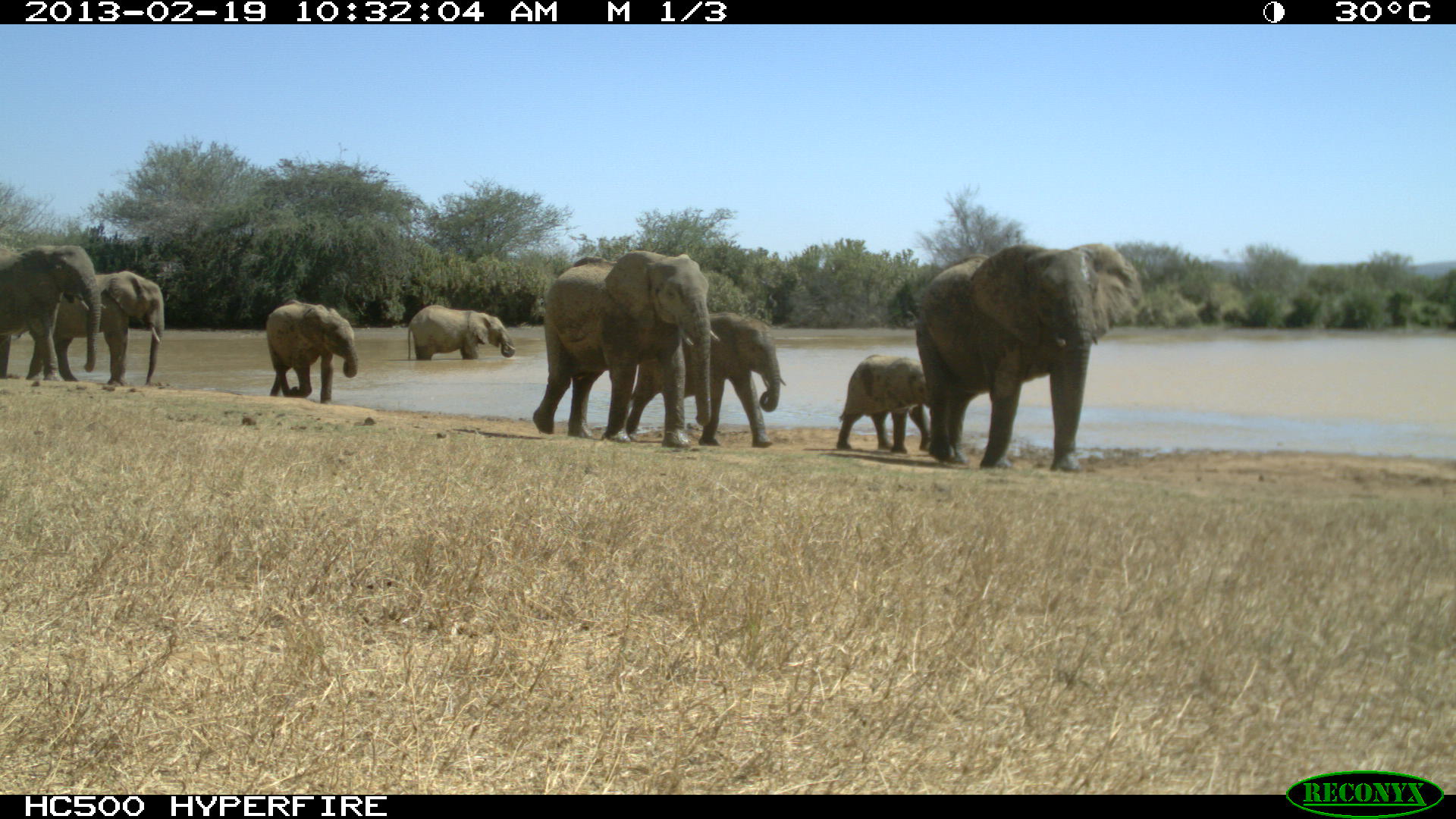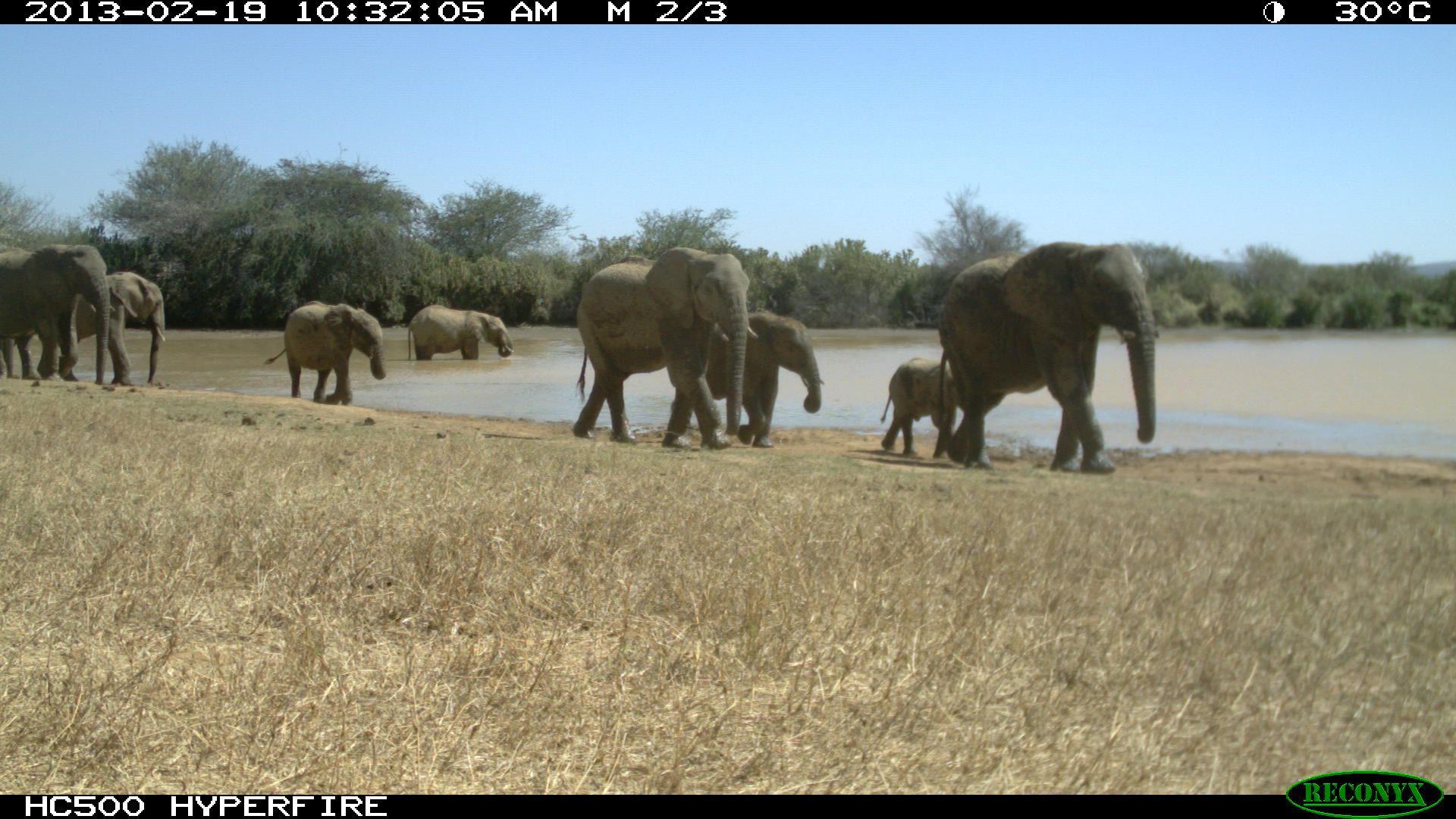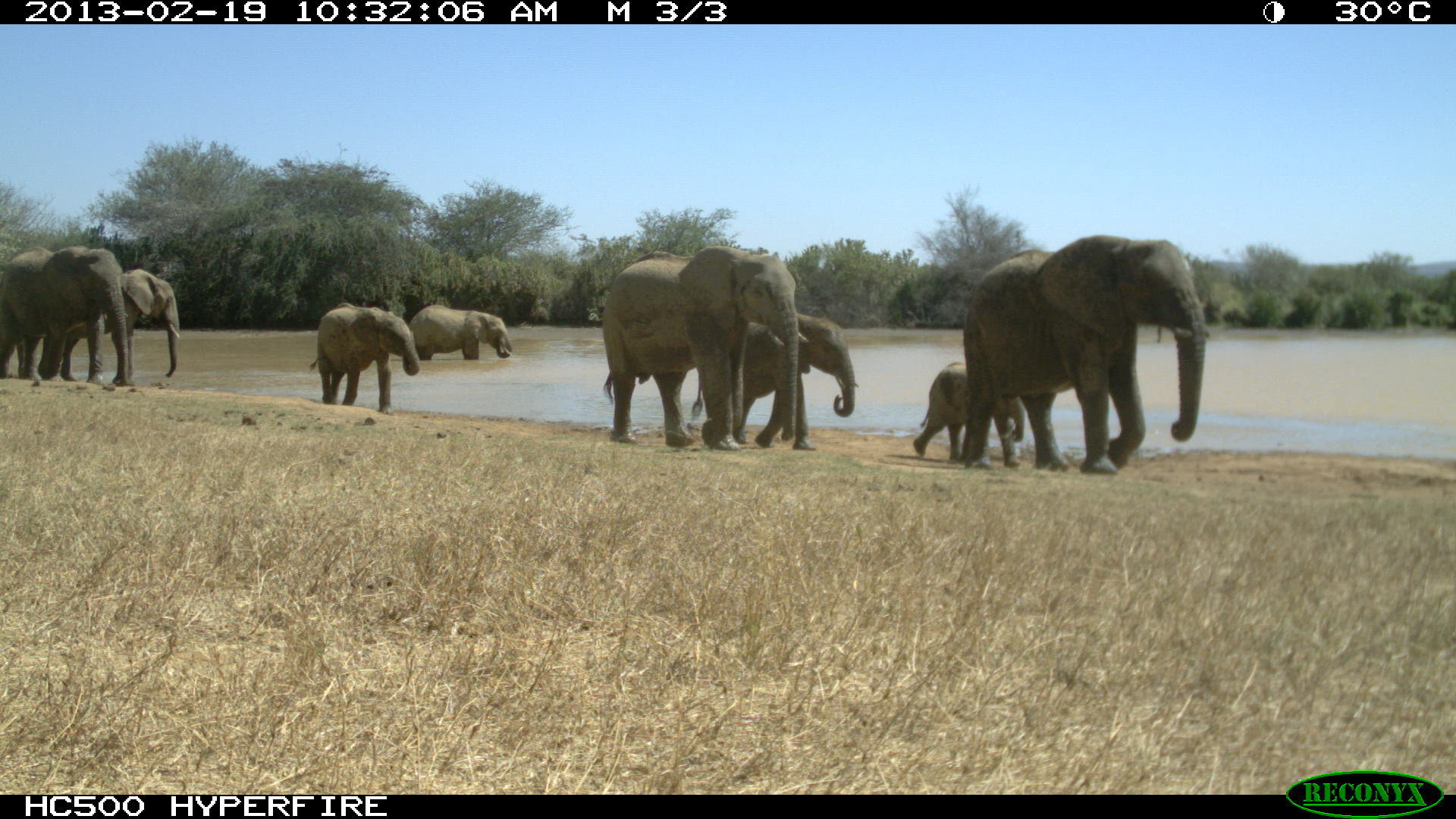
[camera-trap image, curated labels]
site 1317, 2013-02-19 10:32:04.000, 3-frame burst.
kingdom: Animalia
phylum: Chordata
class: Mammalia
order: Proboscidea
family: Elephantidae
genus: Loxodonta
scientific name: Loxodonta africana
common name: african bush elephant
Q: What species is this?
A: Loxodonta africana (african bush elephant).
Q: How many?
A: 9.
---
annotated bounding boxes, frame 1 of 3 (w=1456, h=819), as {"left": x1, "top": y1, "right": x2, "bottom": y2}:
loxodonta africana: {"left": 912, "top": 241, "right": 1143, "bottom": 473}; {"left": 533, "top": 248, "right": 718, "bottom": 451}; {"left": 622, "top": 310, "right": 784, "bottom": 447}; {"left": 2, "top": 243, "right": 104, "bottom": 384}; {"left": 50, "top": 265, "right": 164, "bottom": 390}; {"left": 834, "top": 352, "right": 947, "bottom": 456}; {"left": 266, "top": 298, "right": 358, "bottom": 404}; {"left": 407, "top": 303, "right": 515, "bottom": 360}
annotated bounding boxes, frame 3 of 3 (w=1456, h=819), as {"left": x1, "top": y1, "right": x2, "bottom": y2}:
loxodonta africana: {"left": 954, "top": 235, "right": 1202, "bottom": 466}; {"left": 600, "top": 243, "right": 808, "bottom": 449}; {"left": 689, "top": 305, "right": 859, "bottom": 442}; {"left": 2, "top": 244, "right": 132, "bottom": 384}; {"left": 39, "top": 265, "right": 179, "bottom": 390}; {"left": 912, "top": 360, "right": 1028, "bottom": 465}; {"left": 309, "top": 301, "right": 416, "bottom": 414}; {"left": 407, "top": 303, "right": 515, "bottom": 360}